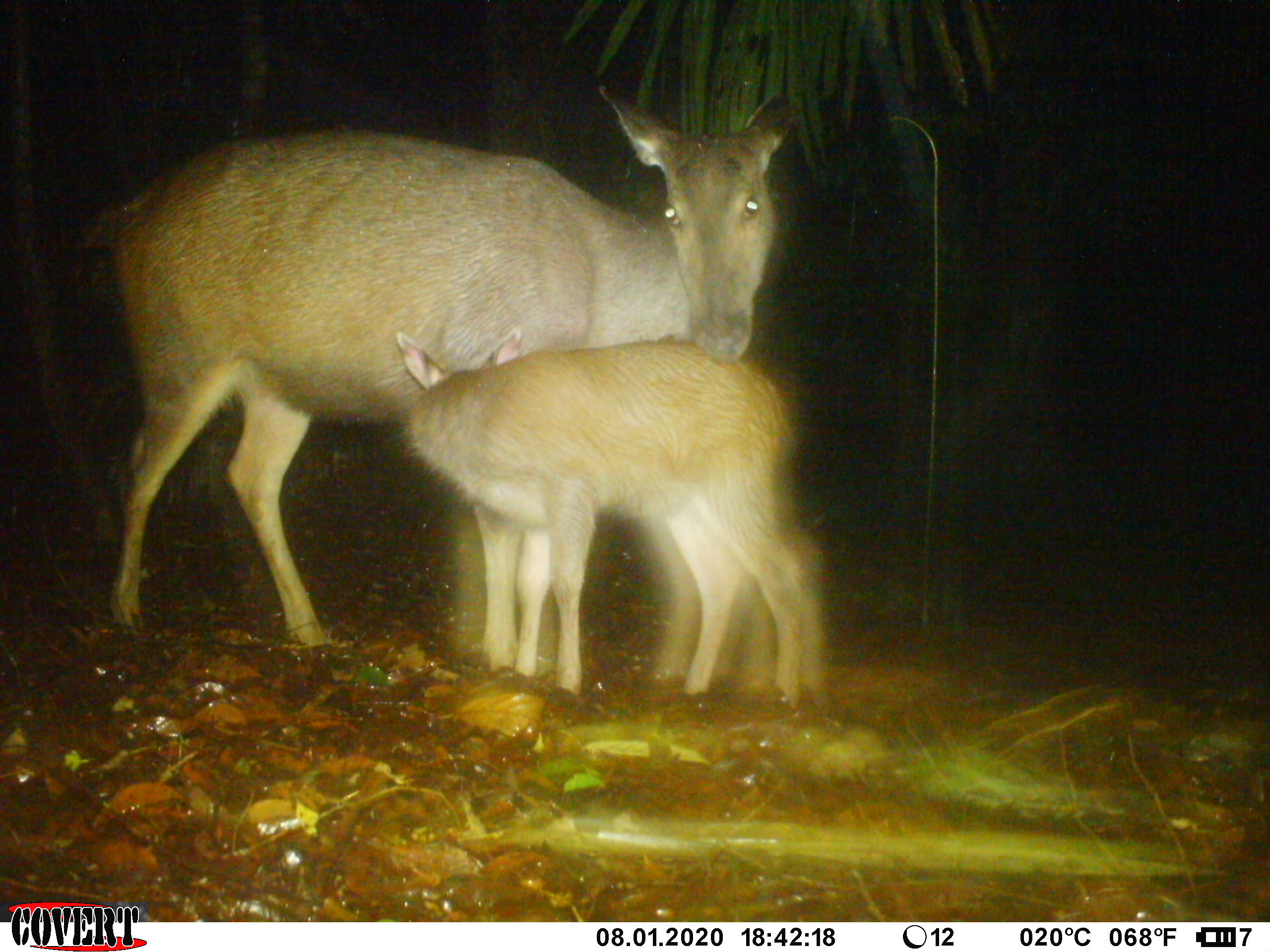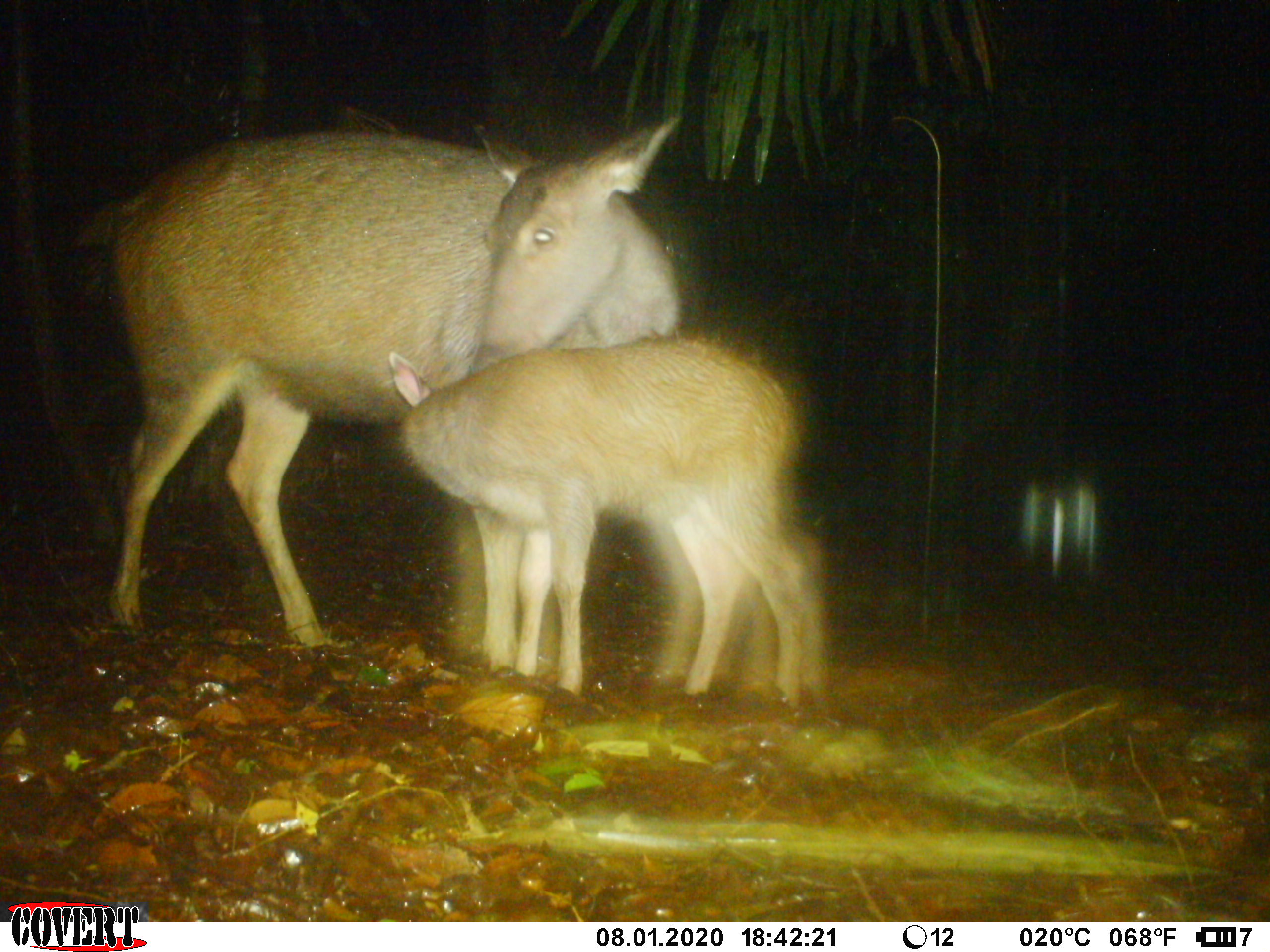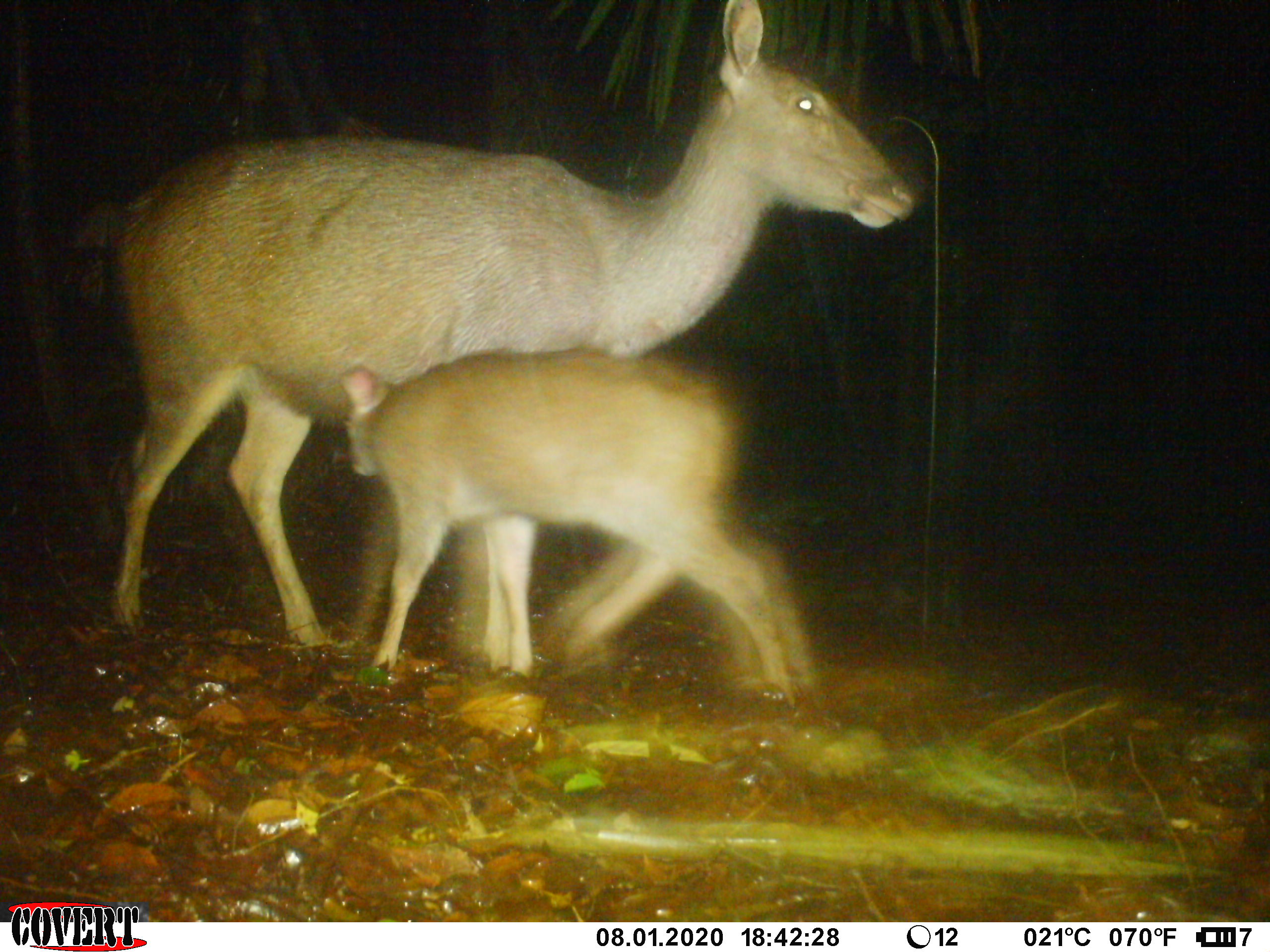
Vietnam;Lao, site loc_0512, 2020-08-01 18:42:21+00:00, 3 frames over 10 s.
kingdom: Animalia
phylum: Chordata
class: Mammalia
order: Artiodactyla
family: Cervidae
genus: Rusa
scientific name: Rusa unicolor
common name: sambar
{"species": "sambar (Rusa unicolor)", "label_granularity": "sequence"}